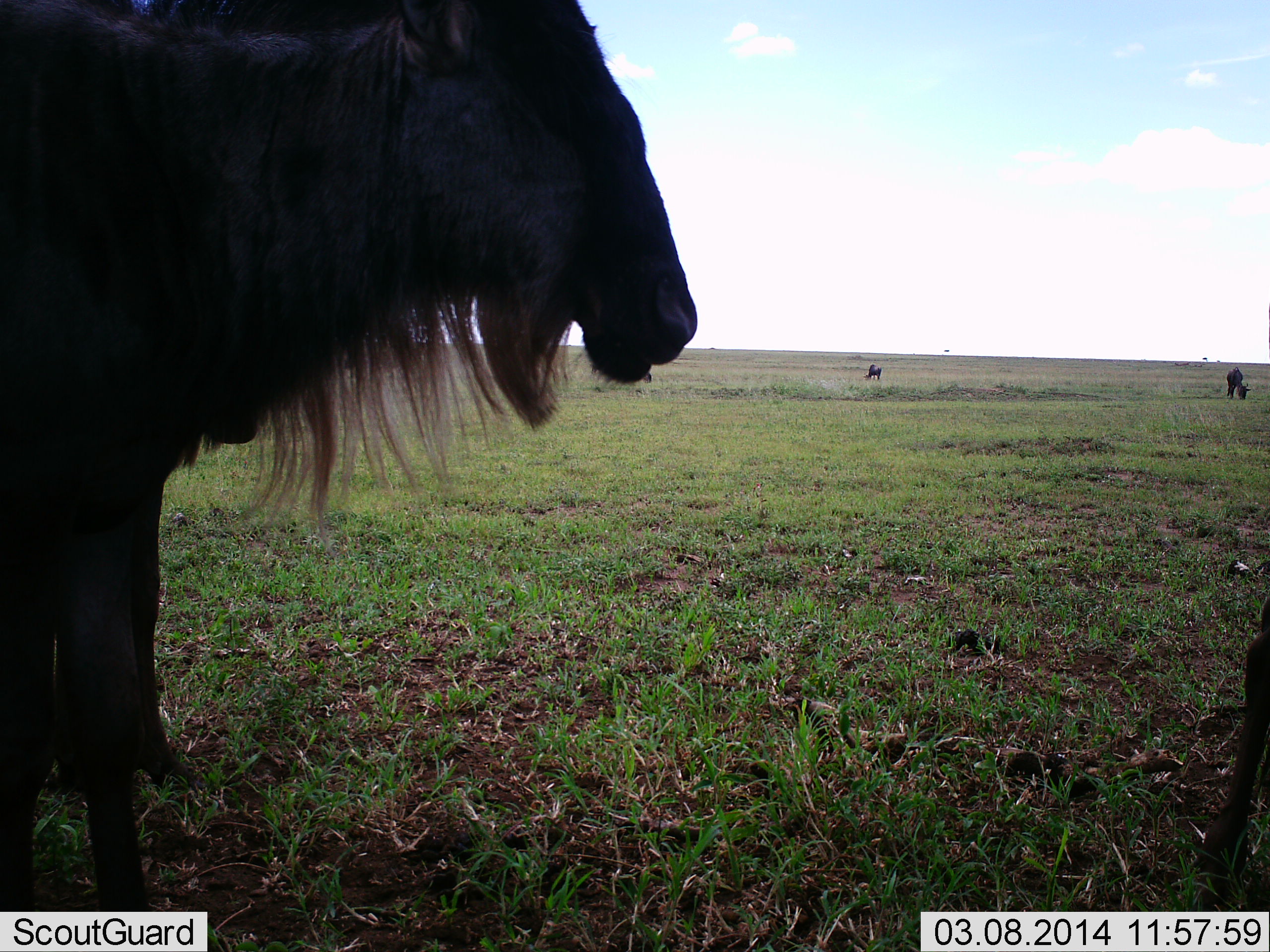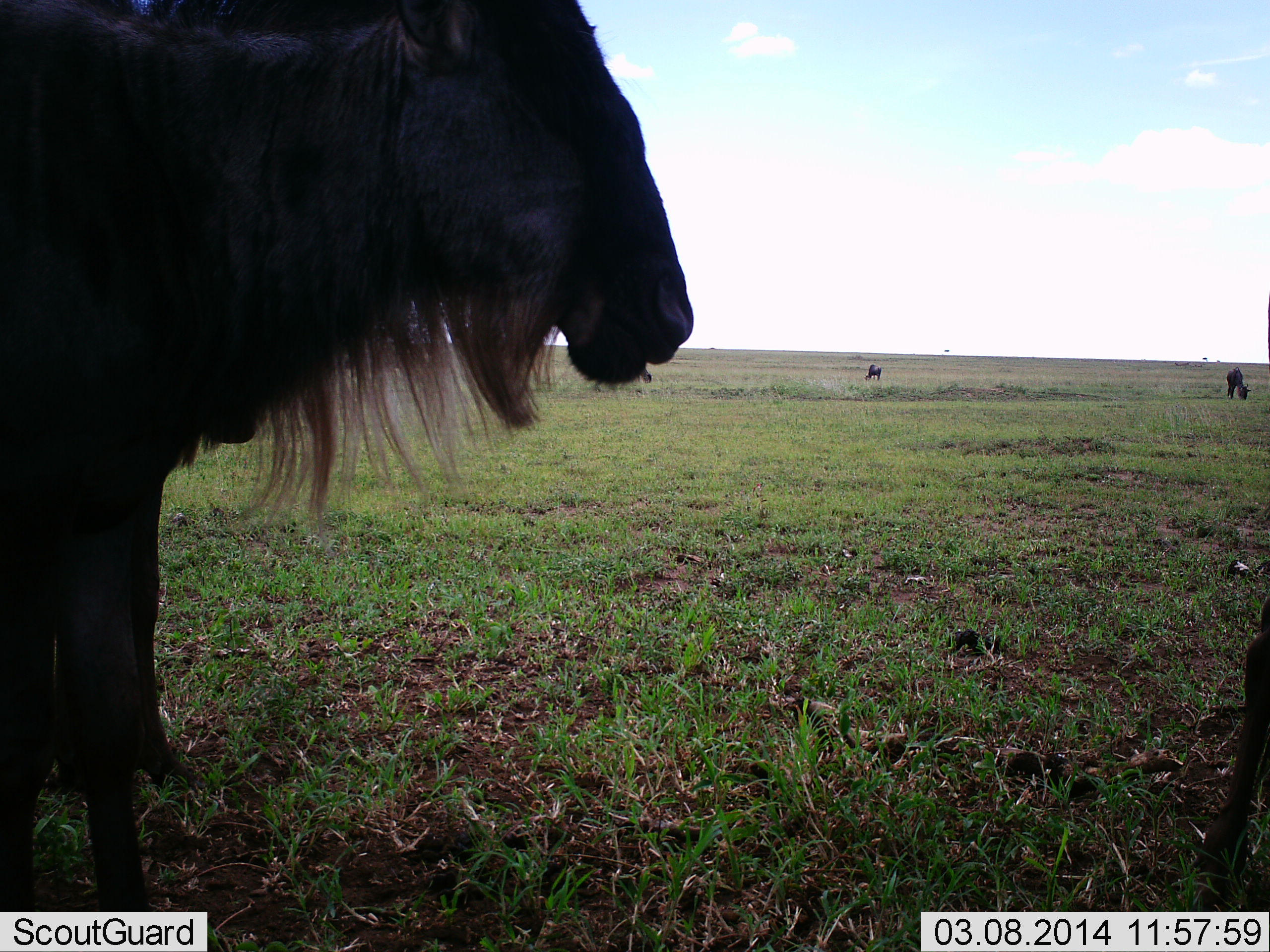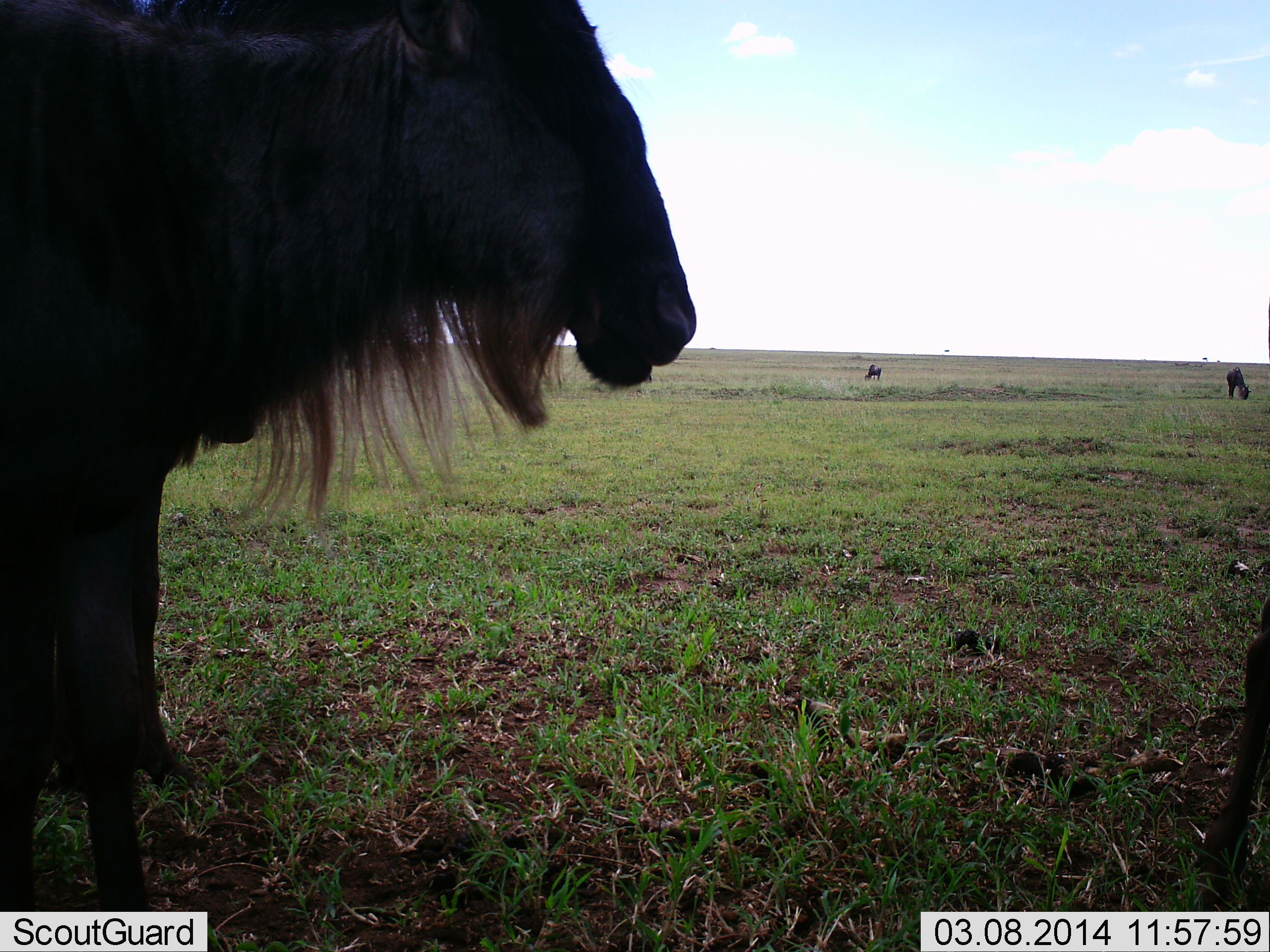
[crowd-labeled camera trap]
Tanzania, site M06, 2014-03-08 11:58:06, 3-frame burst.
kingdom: Animalia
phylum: Chordata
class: Mammalia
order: Artiodactyla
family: Bovidae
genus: Connochaetes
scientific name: Connochaetes taurinus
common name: blue wildebeest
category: wildebeest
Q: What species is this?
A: Wildebeest (blue wildebeest) (Connochaetes taurinus).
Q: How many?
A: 4.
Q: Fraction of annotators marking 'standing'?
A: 63%.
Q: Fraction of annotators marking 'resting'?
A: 5%.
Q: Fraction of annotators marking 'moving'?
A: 2%.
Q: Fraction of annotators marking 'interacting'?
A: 0%.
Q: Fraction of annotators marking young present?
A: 2%.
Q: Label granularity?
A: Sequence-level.